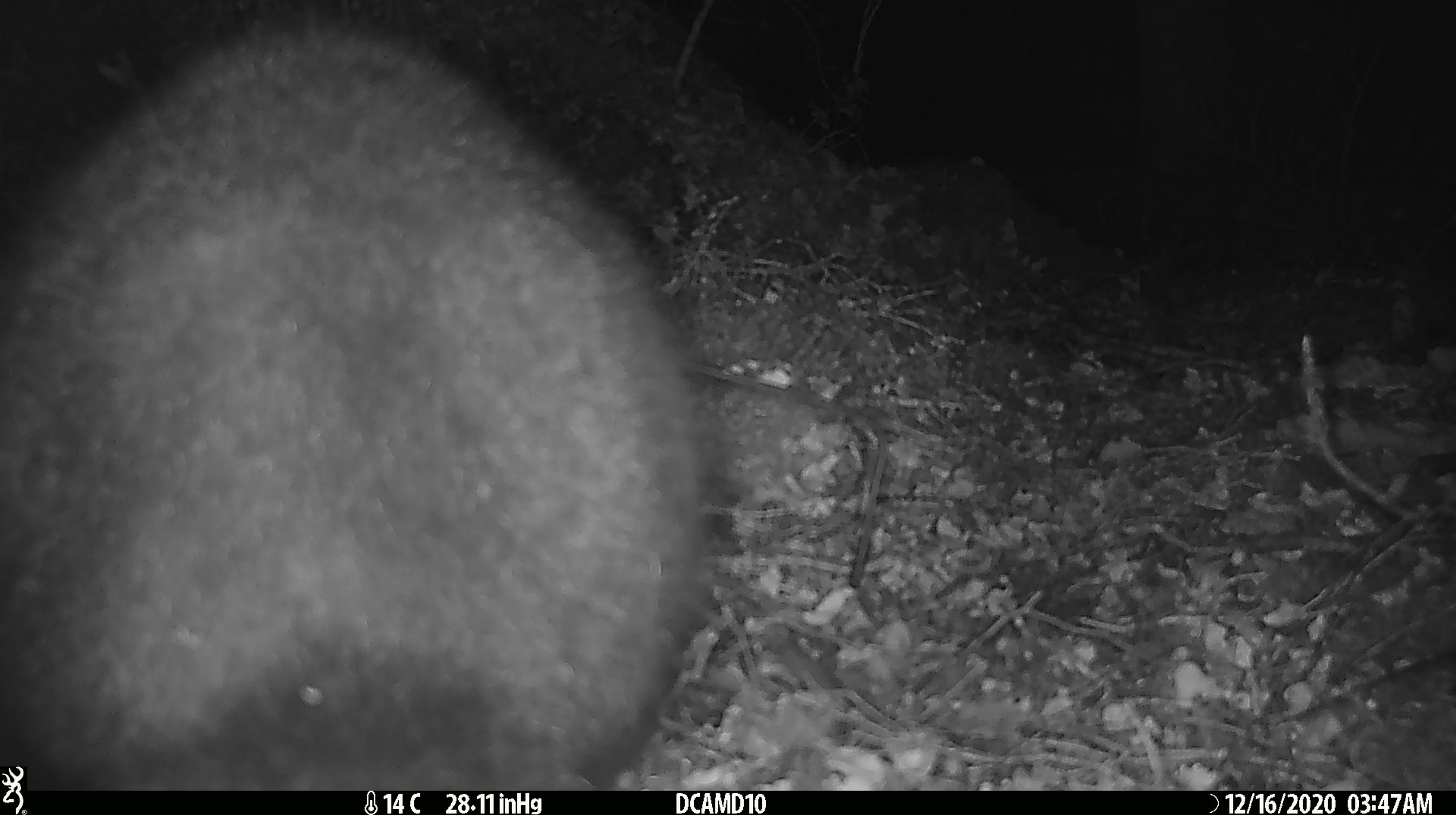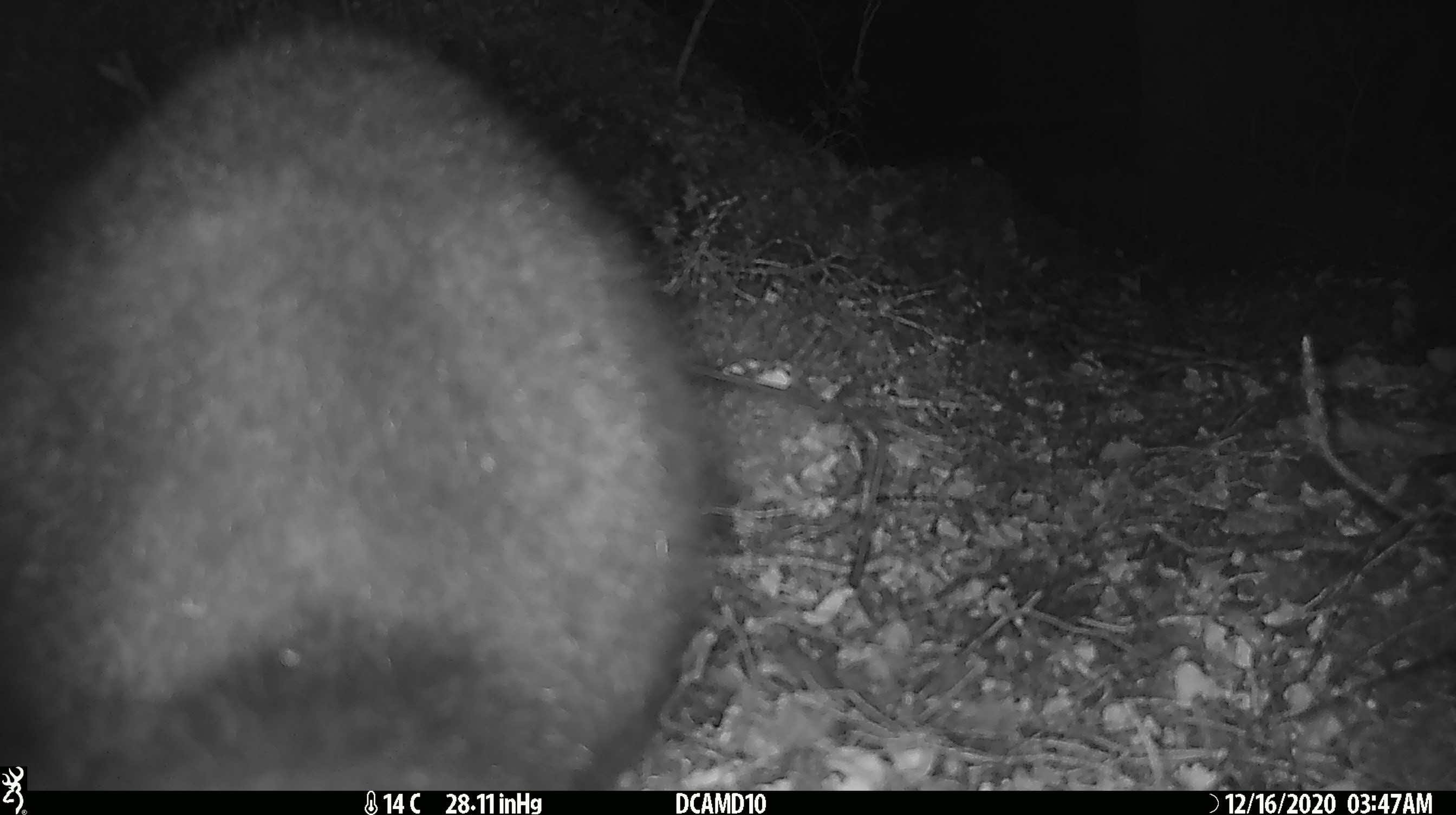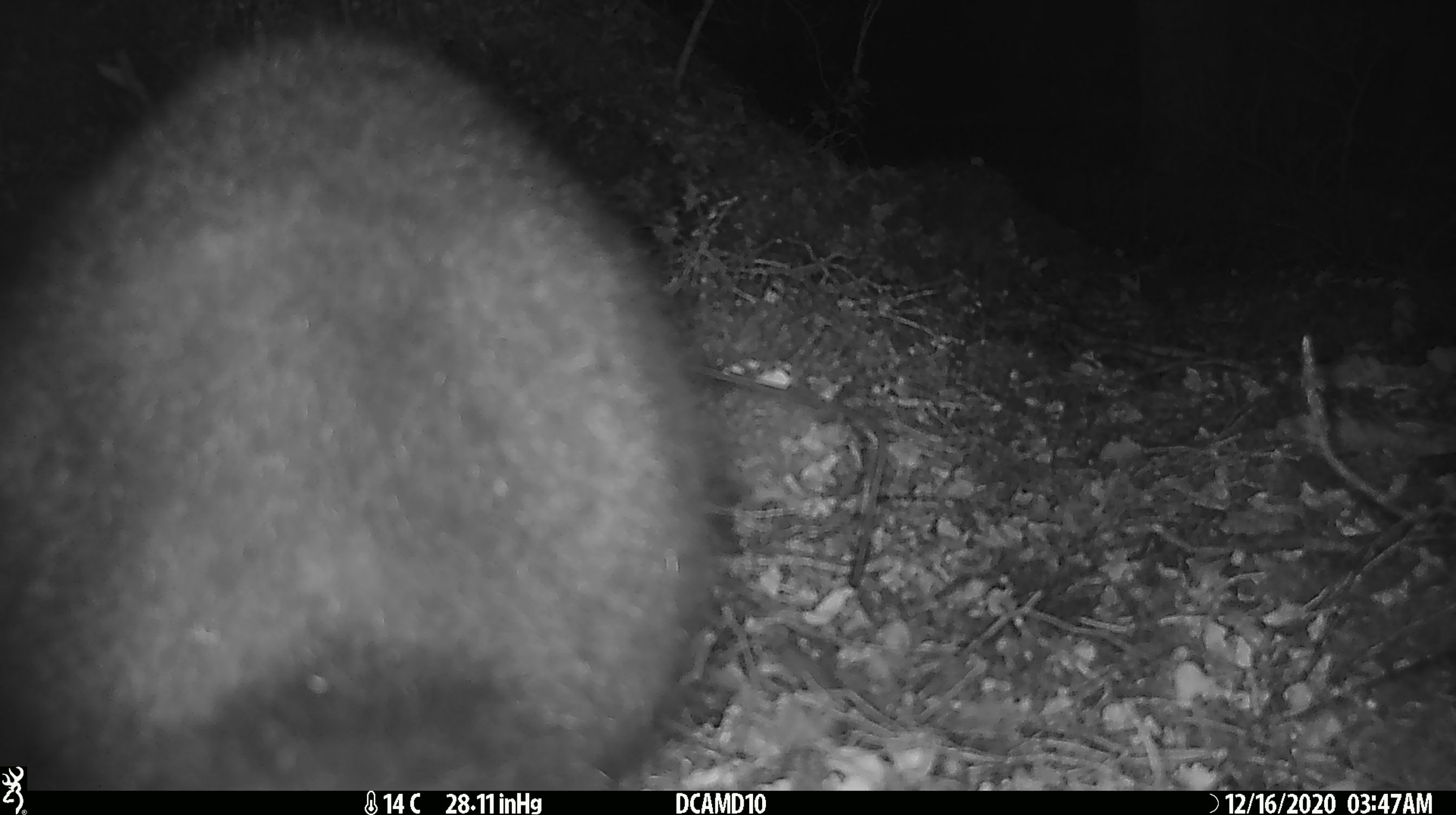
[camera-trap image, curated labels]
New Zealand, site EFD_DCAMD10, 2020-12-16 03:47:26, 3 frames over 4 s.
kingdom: Animalia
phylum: Chordata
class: Mammalia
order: Diprotodontia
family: Phalangeridae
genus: Trichosurus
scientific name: Trichosurus vulpecula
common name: common brushtail possum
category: possum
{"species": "possum (common brushtail possum) (Trichosurus vulpecula)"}